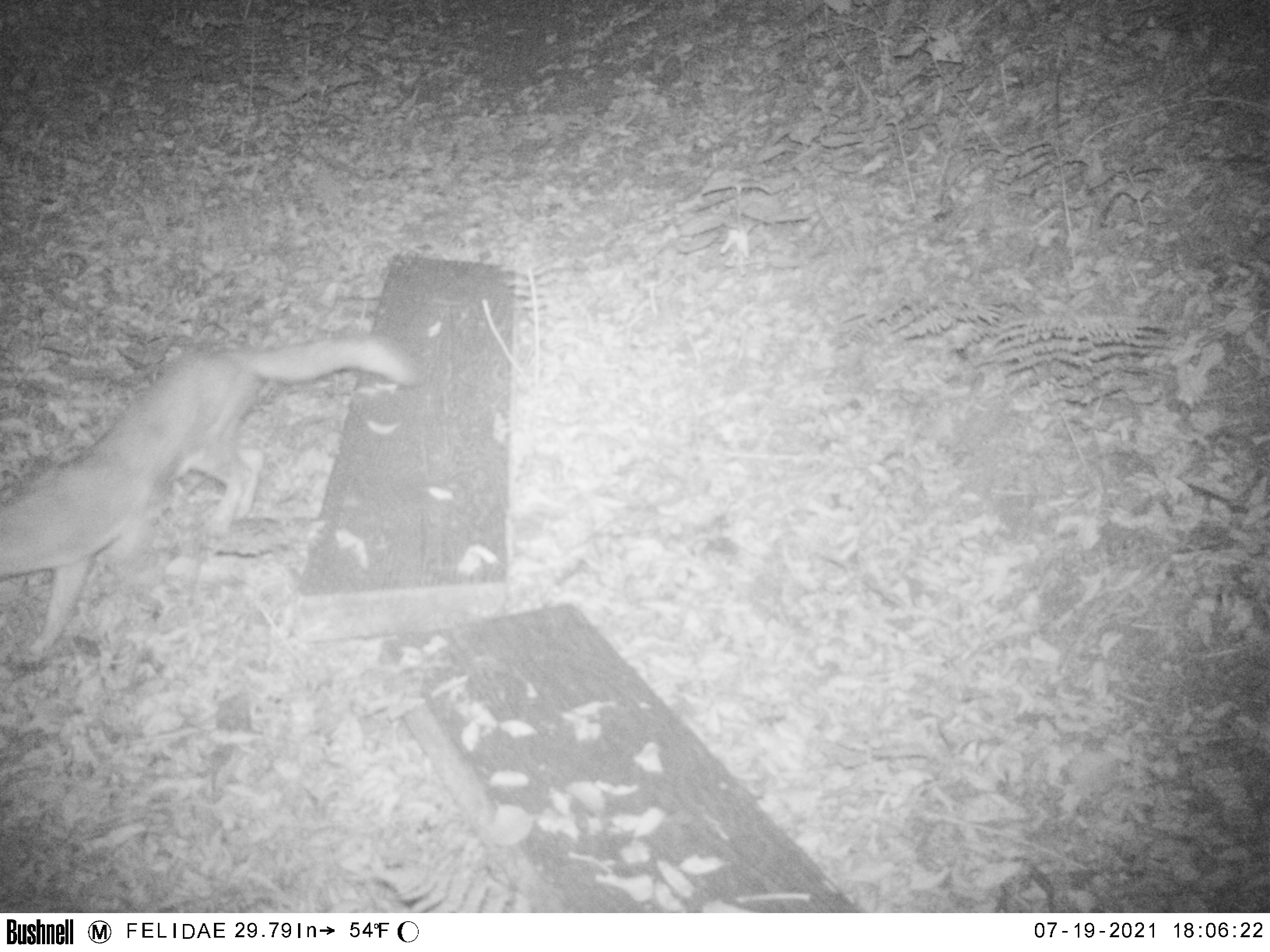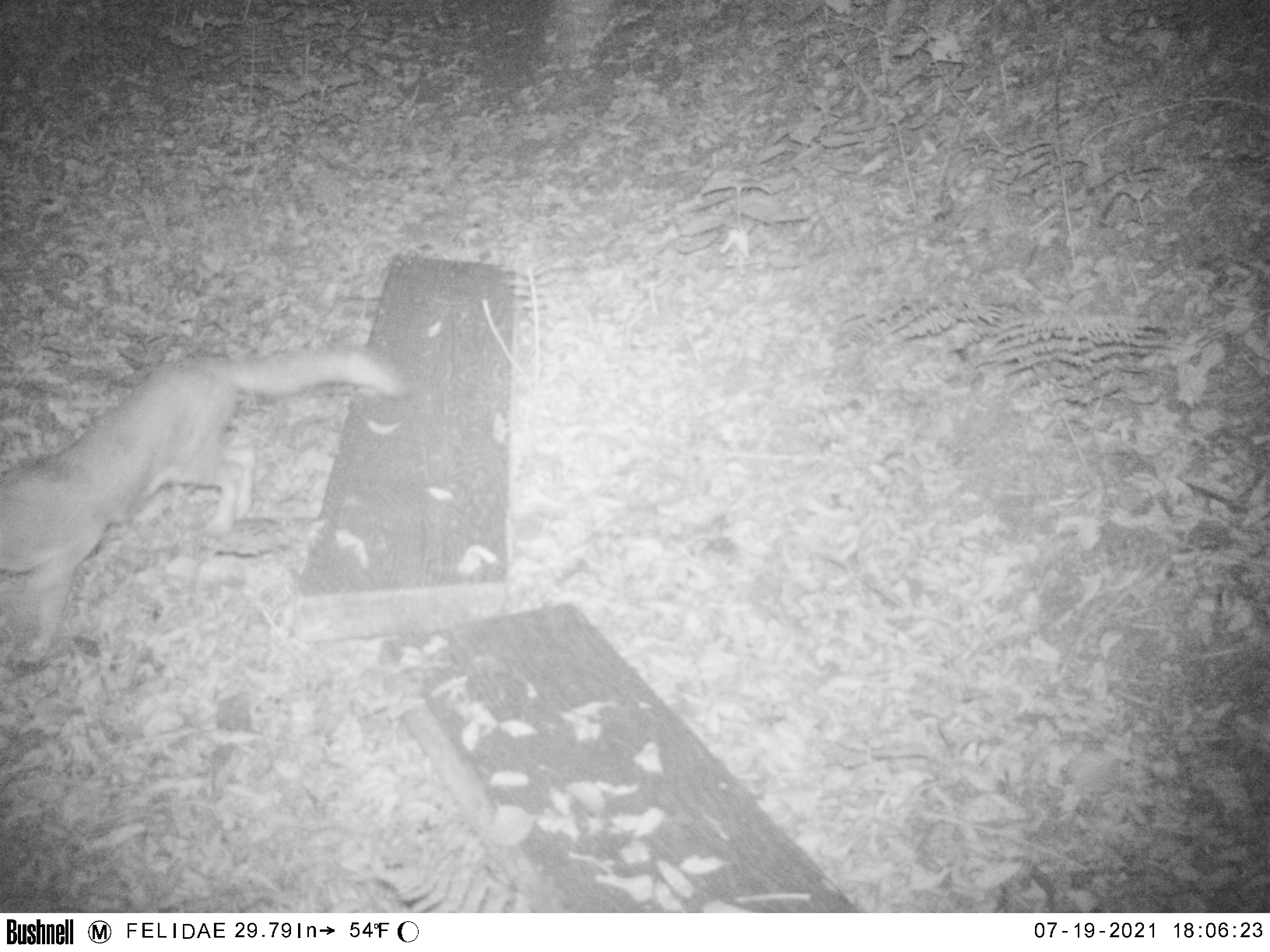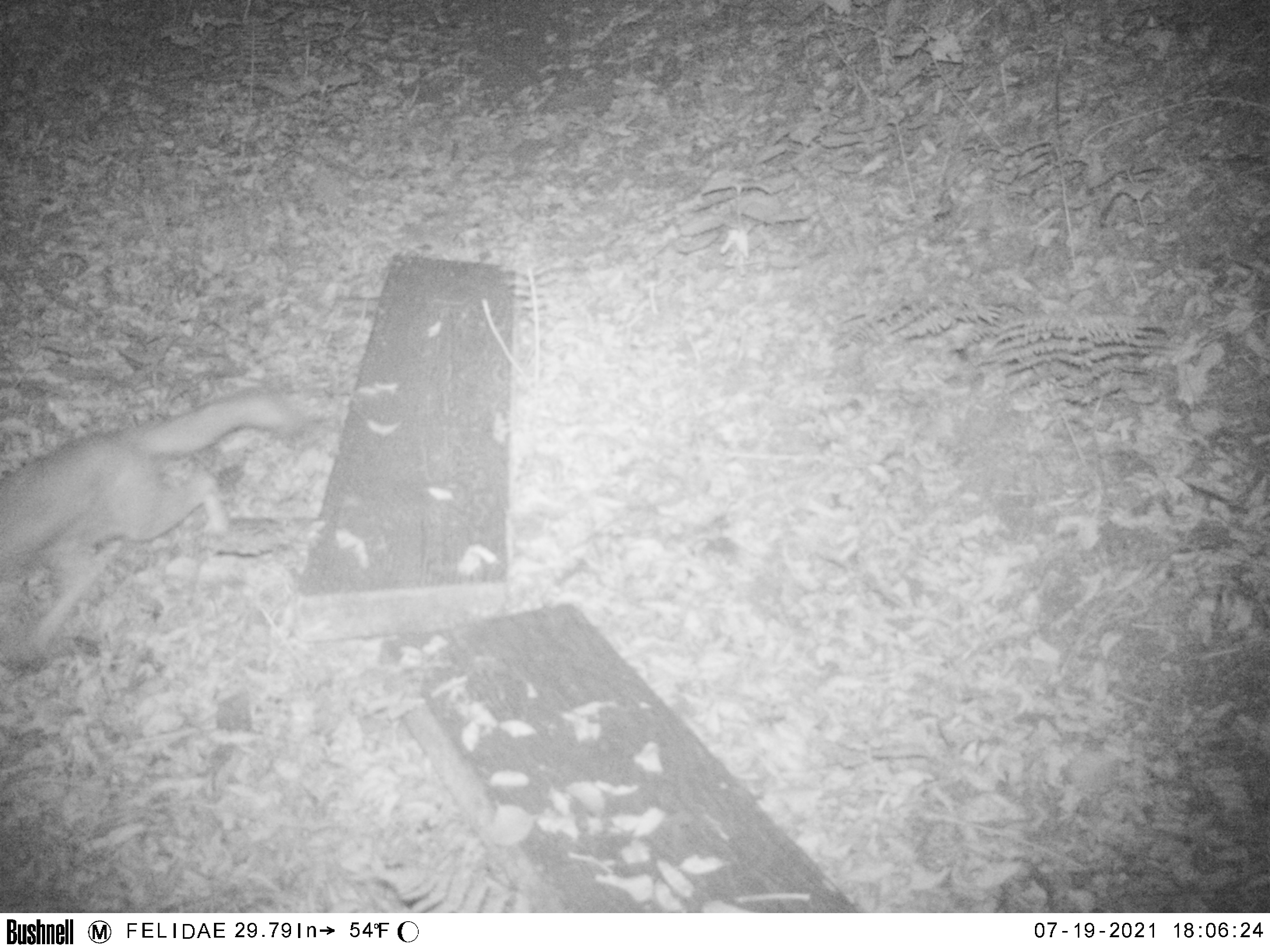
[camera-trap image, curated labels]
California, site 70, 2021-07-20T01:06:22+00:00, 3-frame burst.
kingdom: Animalia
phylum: Chordata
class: Mammalia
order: Carnivora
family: Canidae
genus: Urocyon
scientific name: Urocyon cinereoargenteus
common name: gray fox